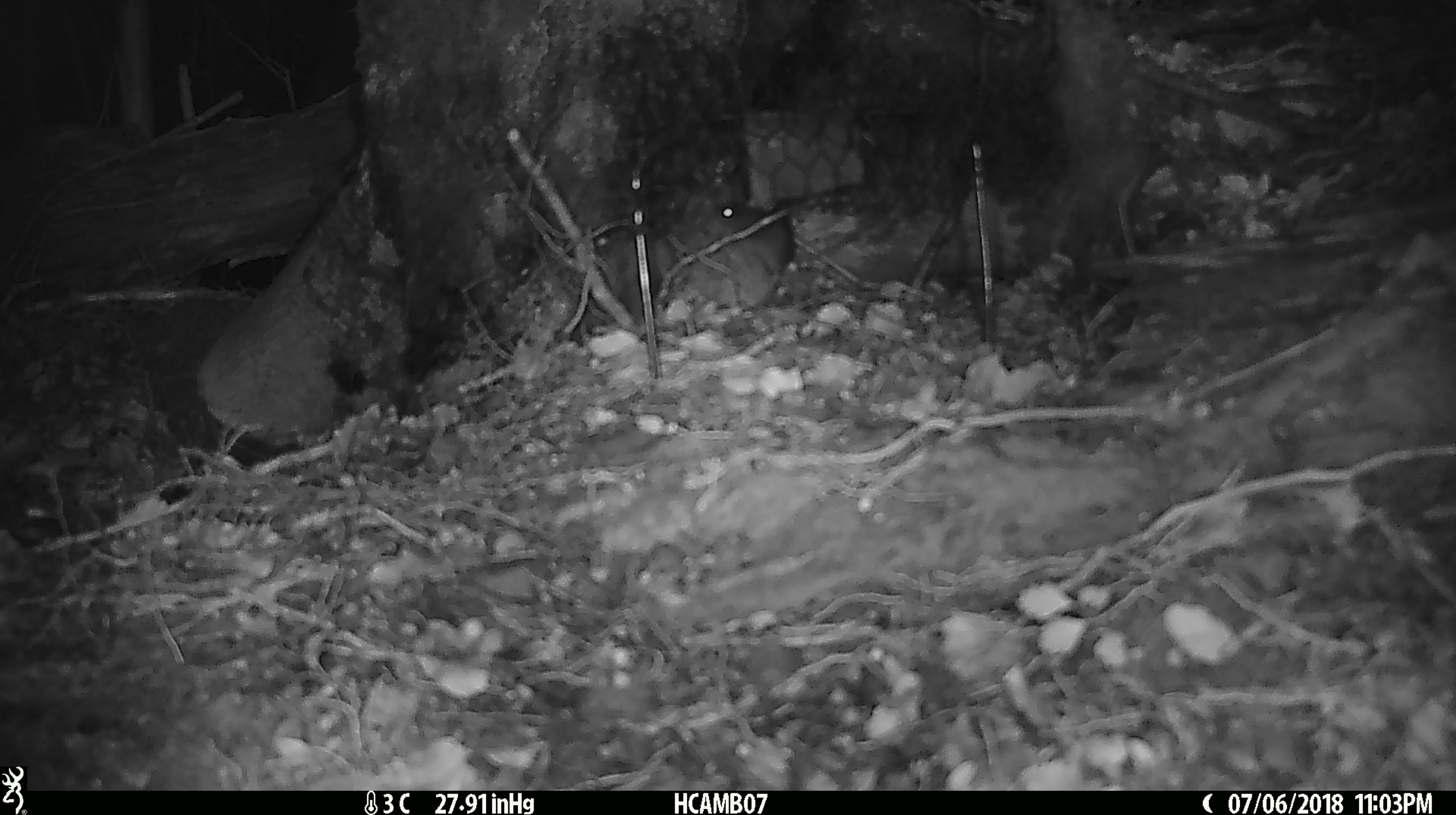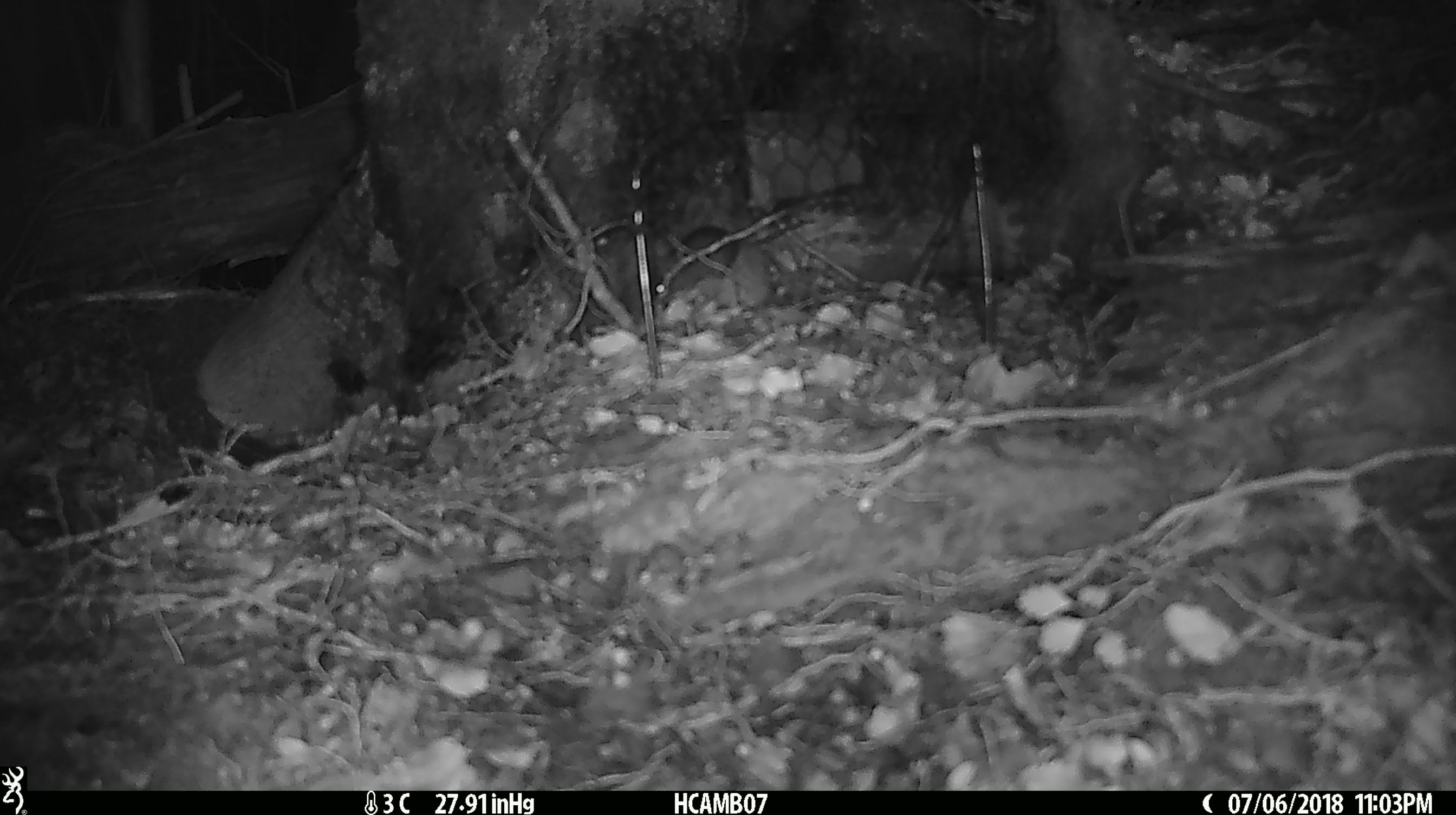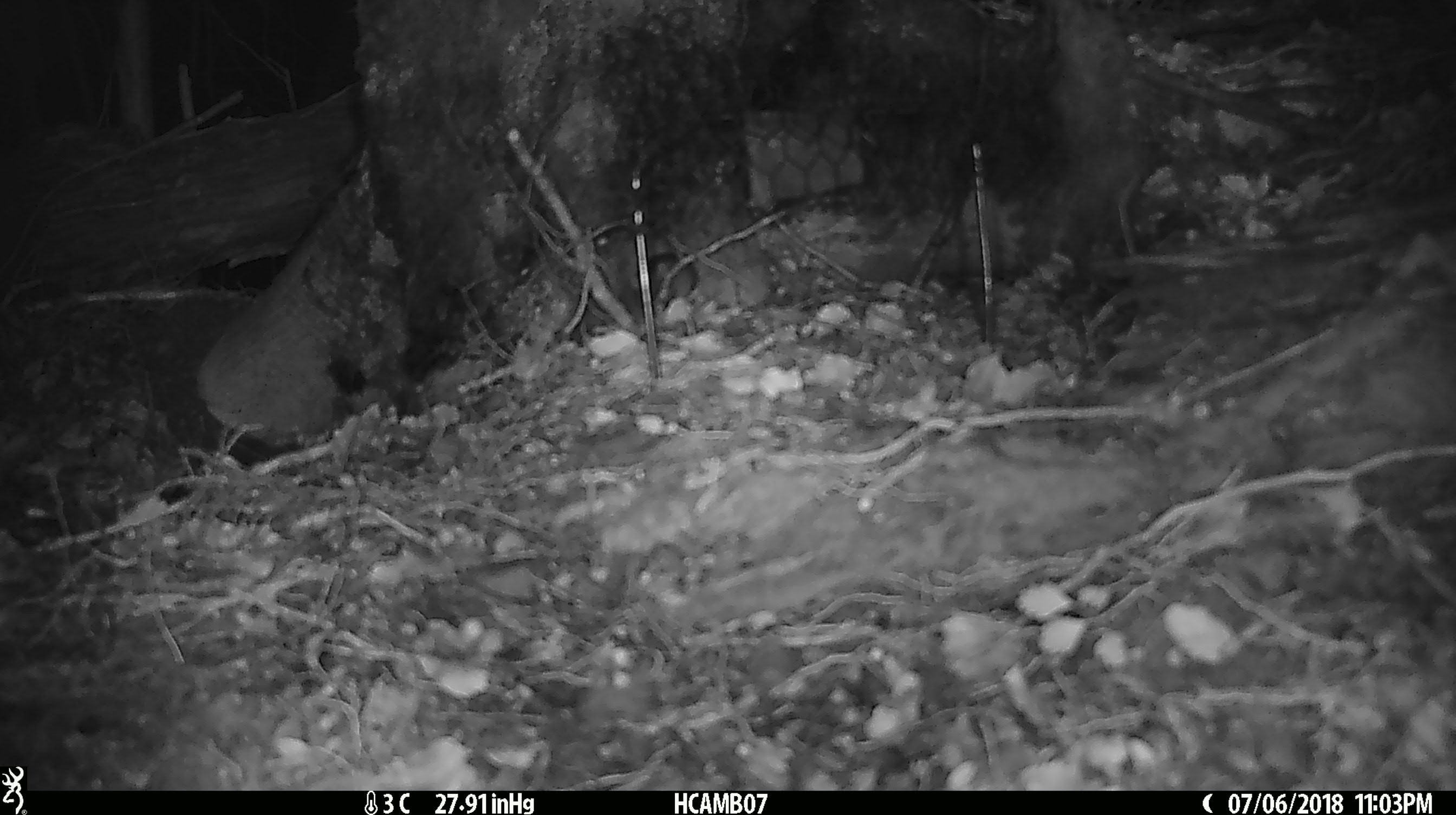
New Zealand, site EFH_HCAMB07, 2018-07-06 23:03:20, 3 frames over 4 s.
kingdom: Animalia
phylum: Chordata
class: Mammalia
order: Rodentia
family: Muridae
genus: Mus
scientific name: Mus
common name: mouse